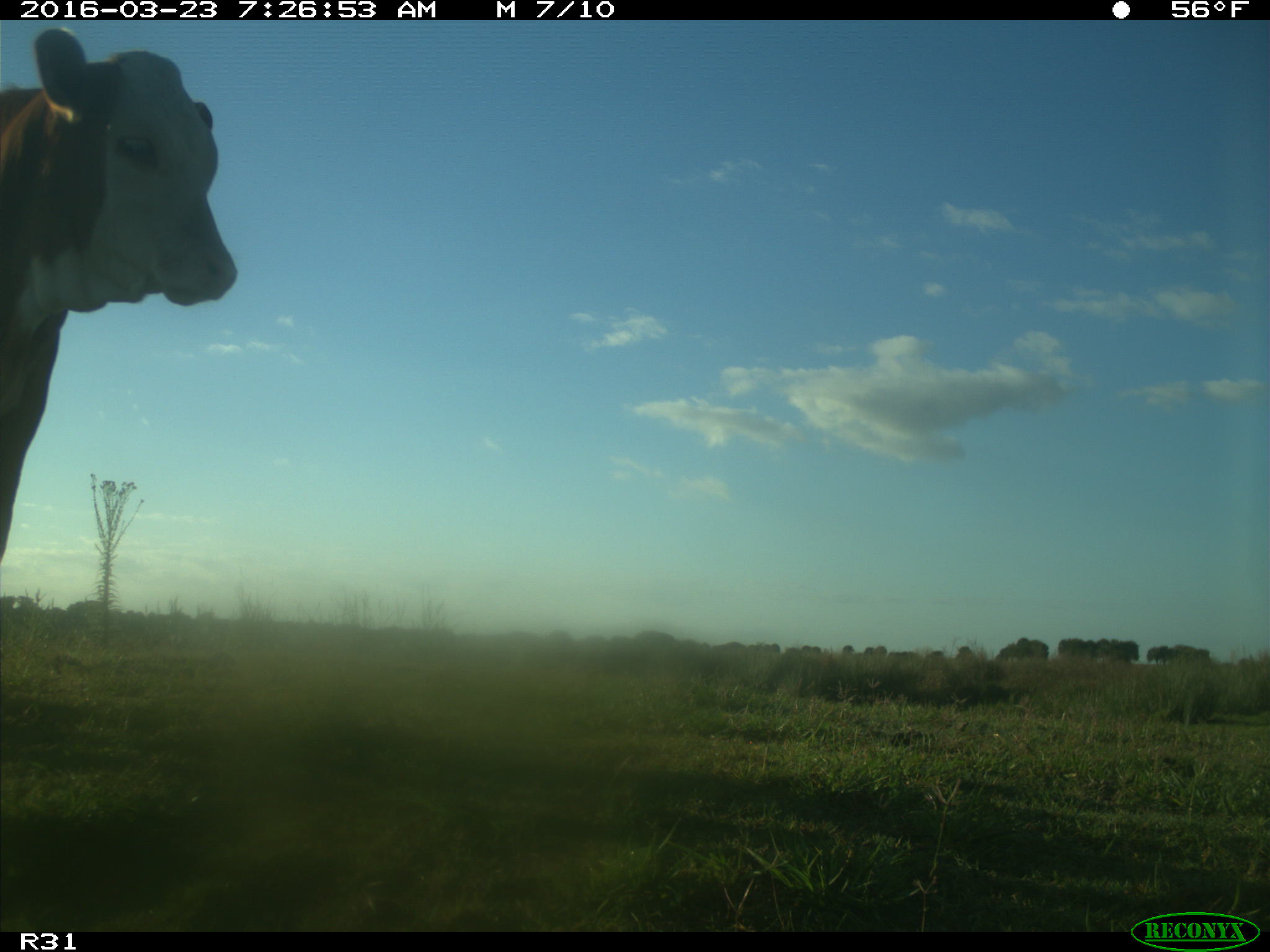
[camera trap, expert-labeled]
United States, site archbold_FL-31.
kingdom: Animalia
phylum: Chordata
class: Mammalia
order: Artiodactyla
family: Bovidae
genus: Bos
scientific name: Bos taurus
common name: domestic cow